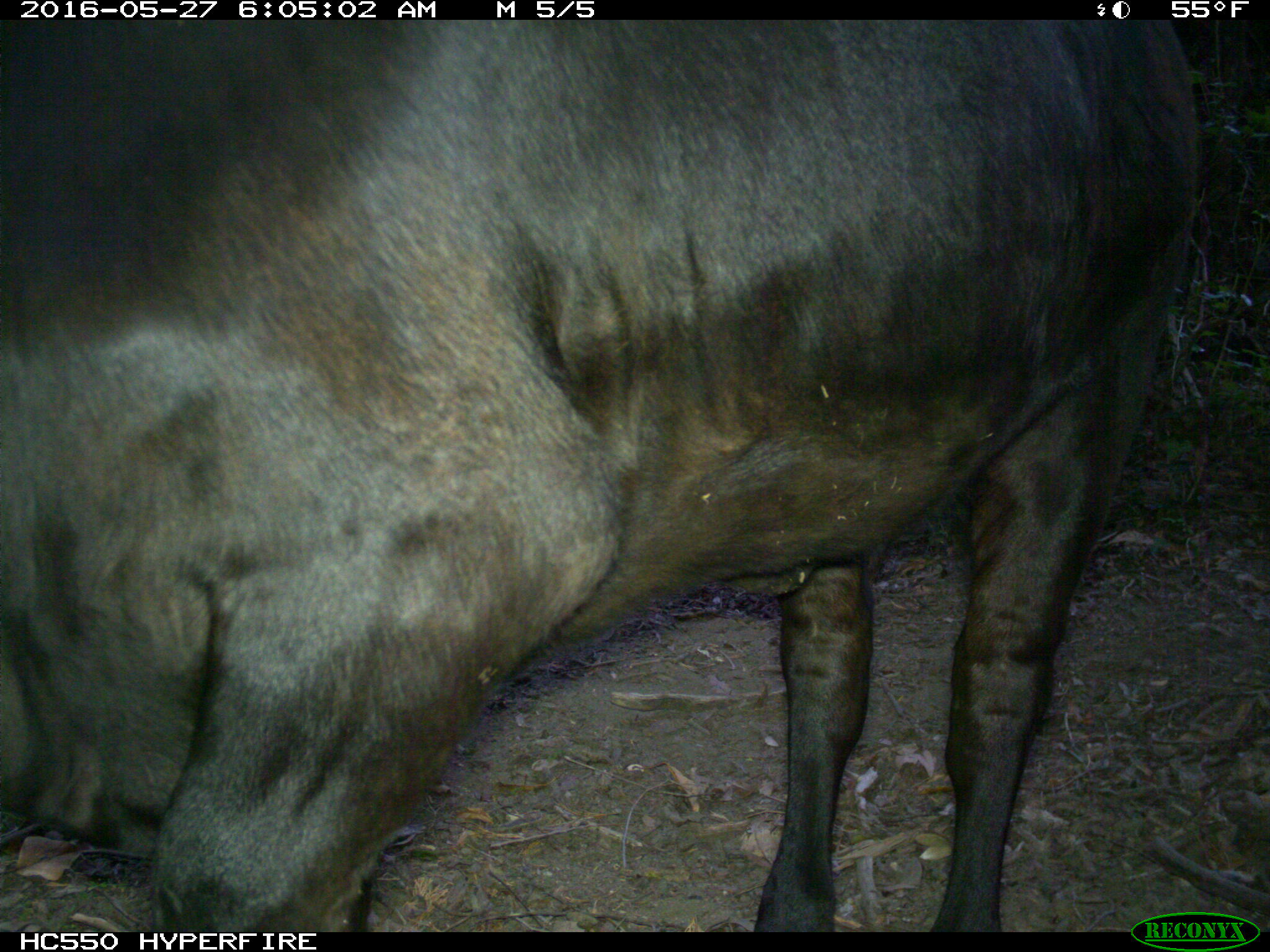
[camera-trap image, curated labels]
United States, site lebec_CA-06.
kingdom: Animalia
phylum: Chordata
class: Mammalia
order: Artiodactyla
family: Bovidae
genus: Bos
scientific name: Bos taurus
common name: domestic cow